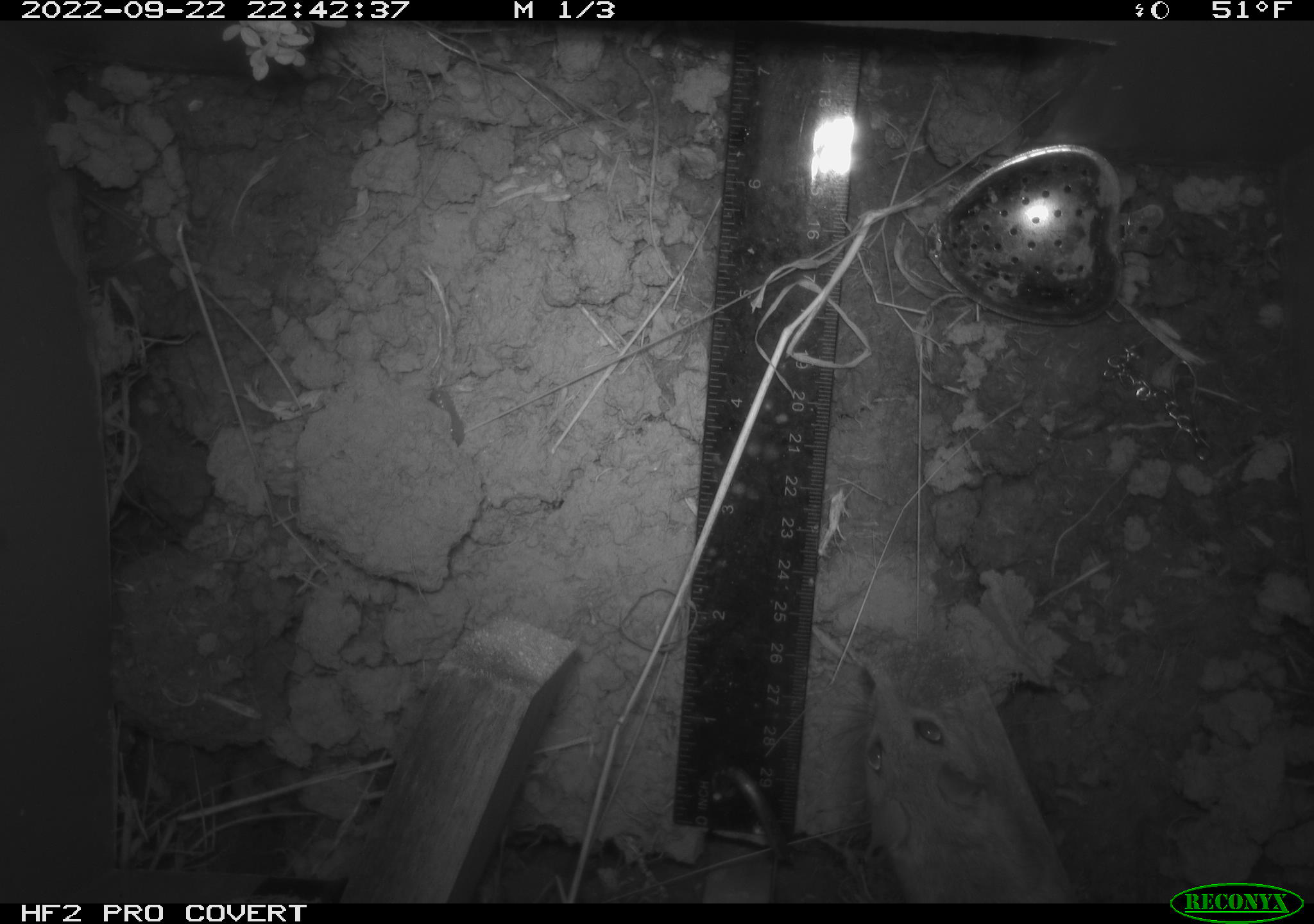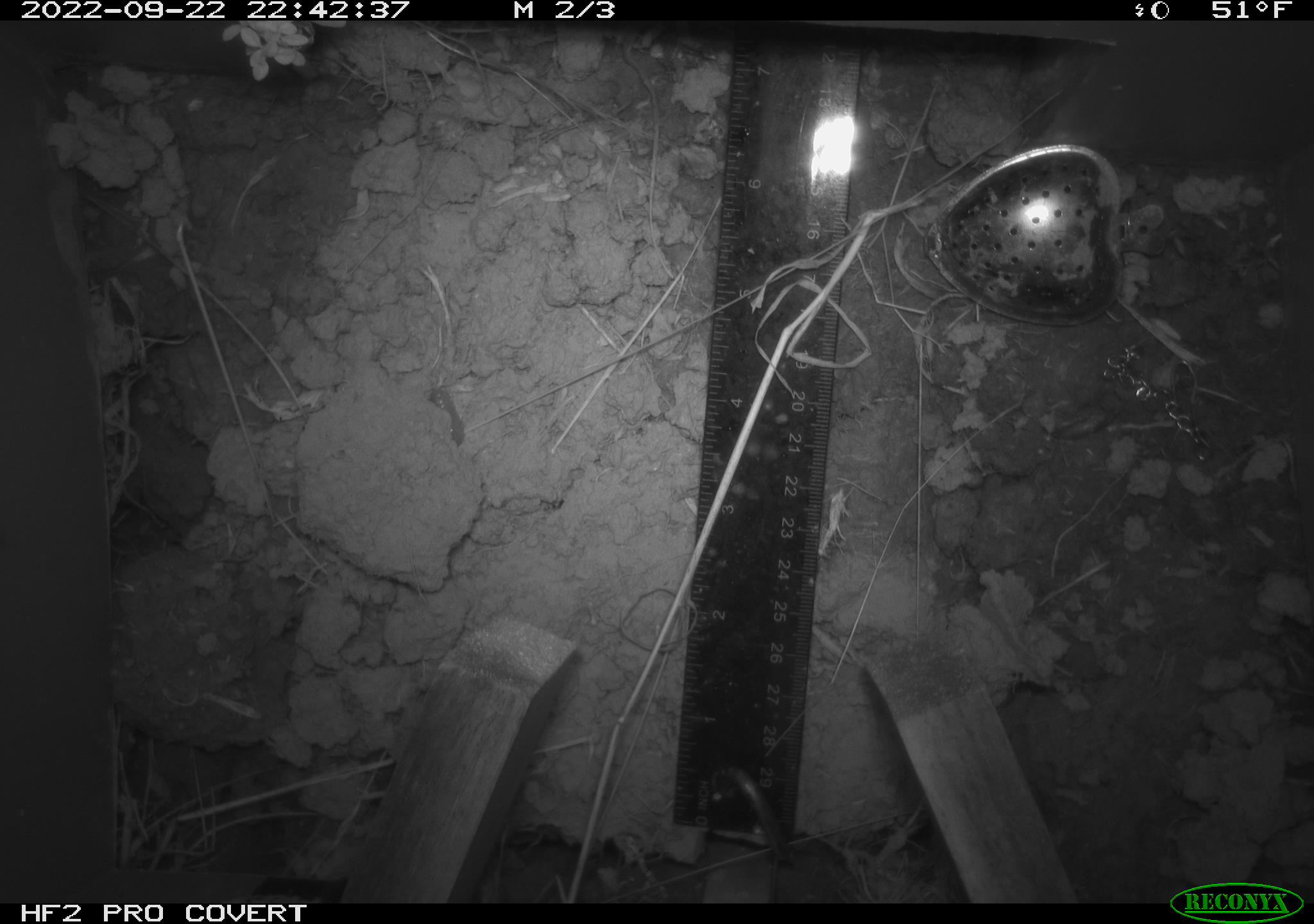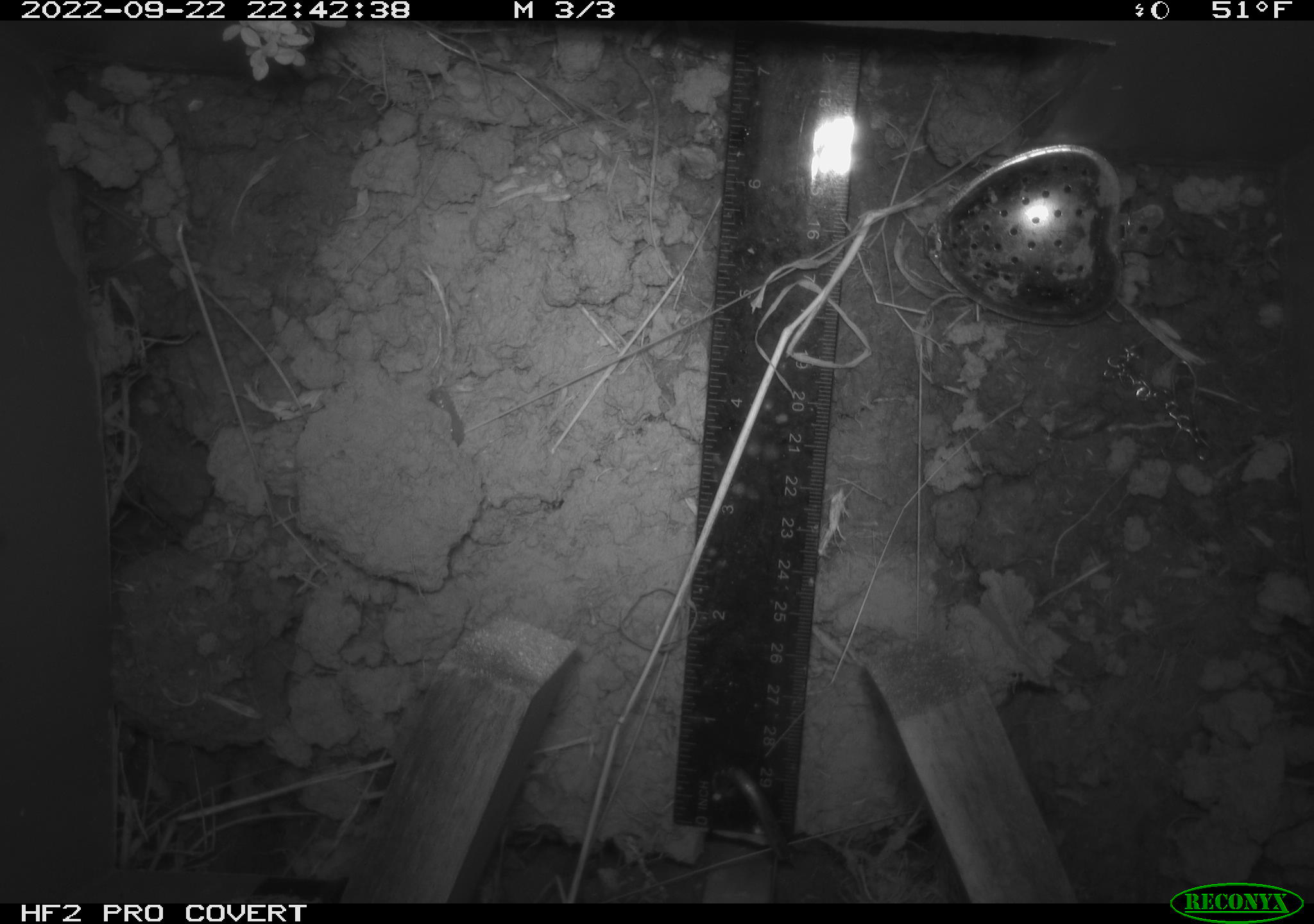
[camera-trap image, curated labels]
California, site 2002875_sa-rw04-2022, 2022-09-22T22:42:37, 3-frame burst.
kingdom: Animalia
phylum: Chordata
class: Mammalia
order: Rodentia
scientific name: Rodentia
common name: mouse species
Mouse species (Rodentia).